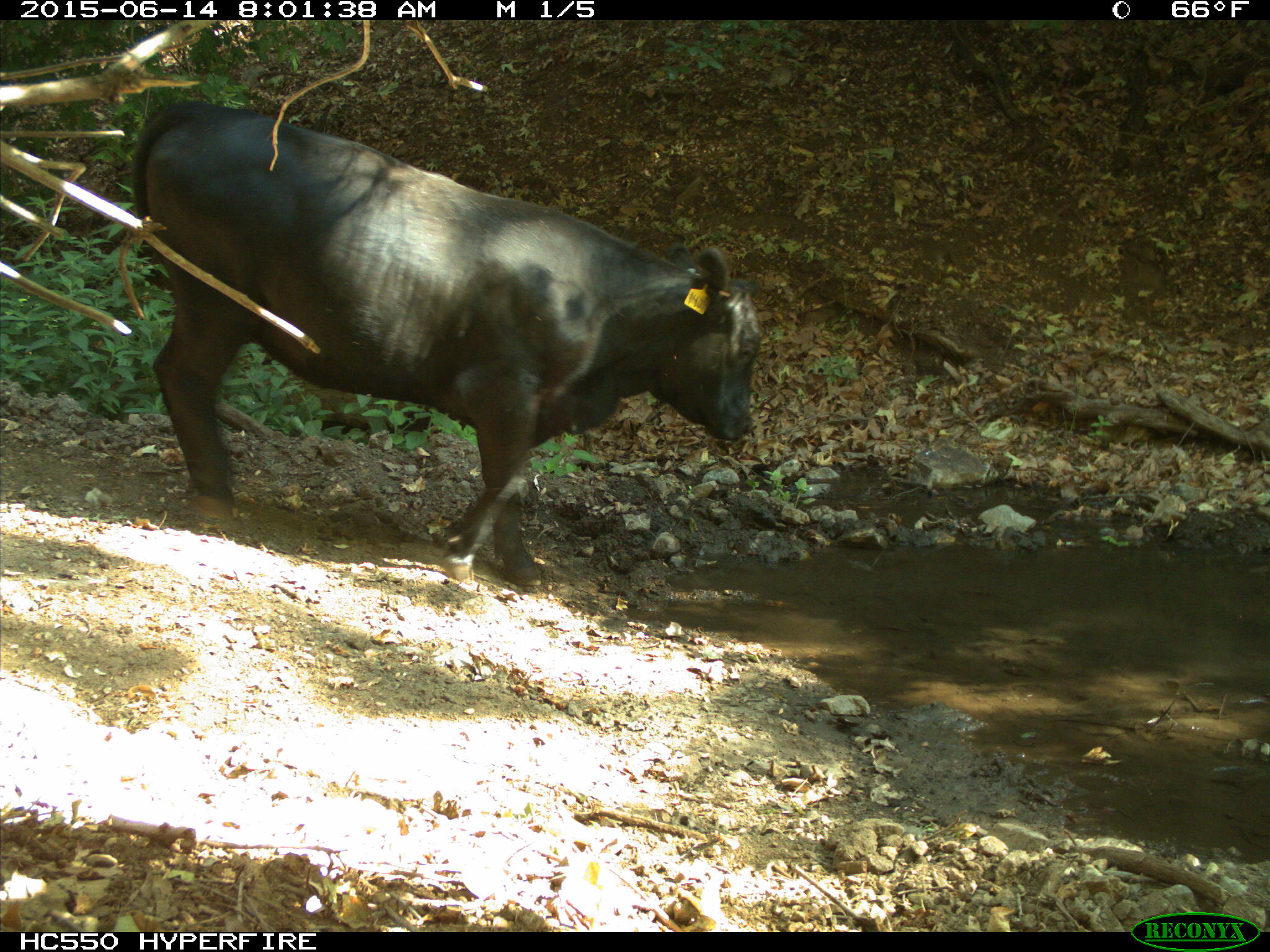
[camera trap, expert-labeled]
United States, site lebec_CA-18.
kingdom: Animalia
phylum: Chordata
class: Mammalia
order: Artiodactyla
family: Bovidae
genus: Bos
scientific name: Bos taurus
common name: domestic cow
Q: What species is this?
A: Bos taurus (domestic cow).